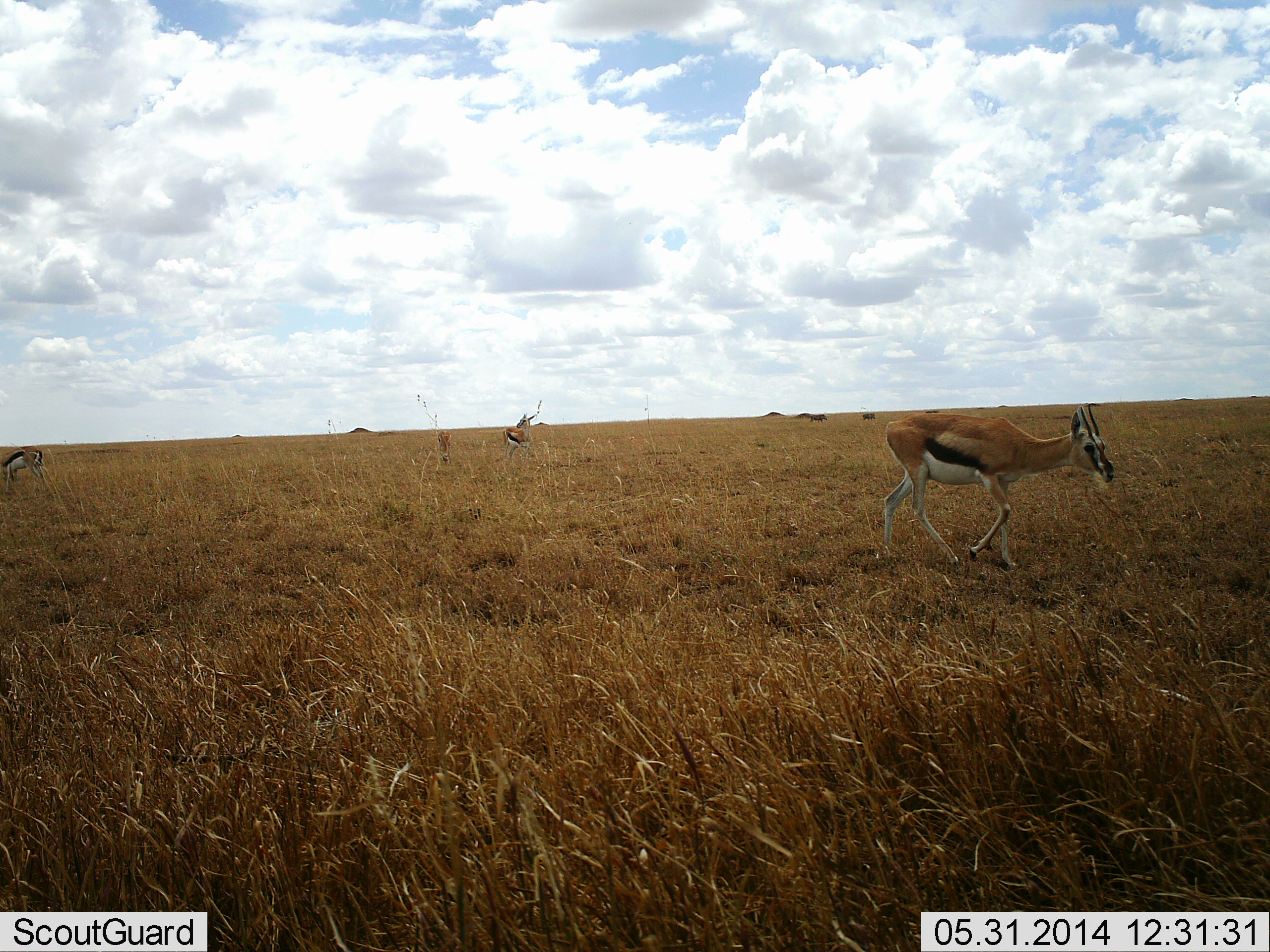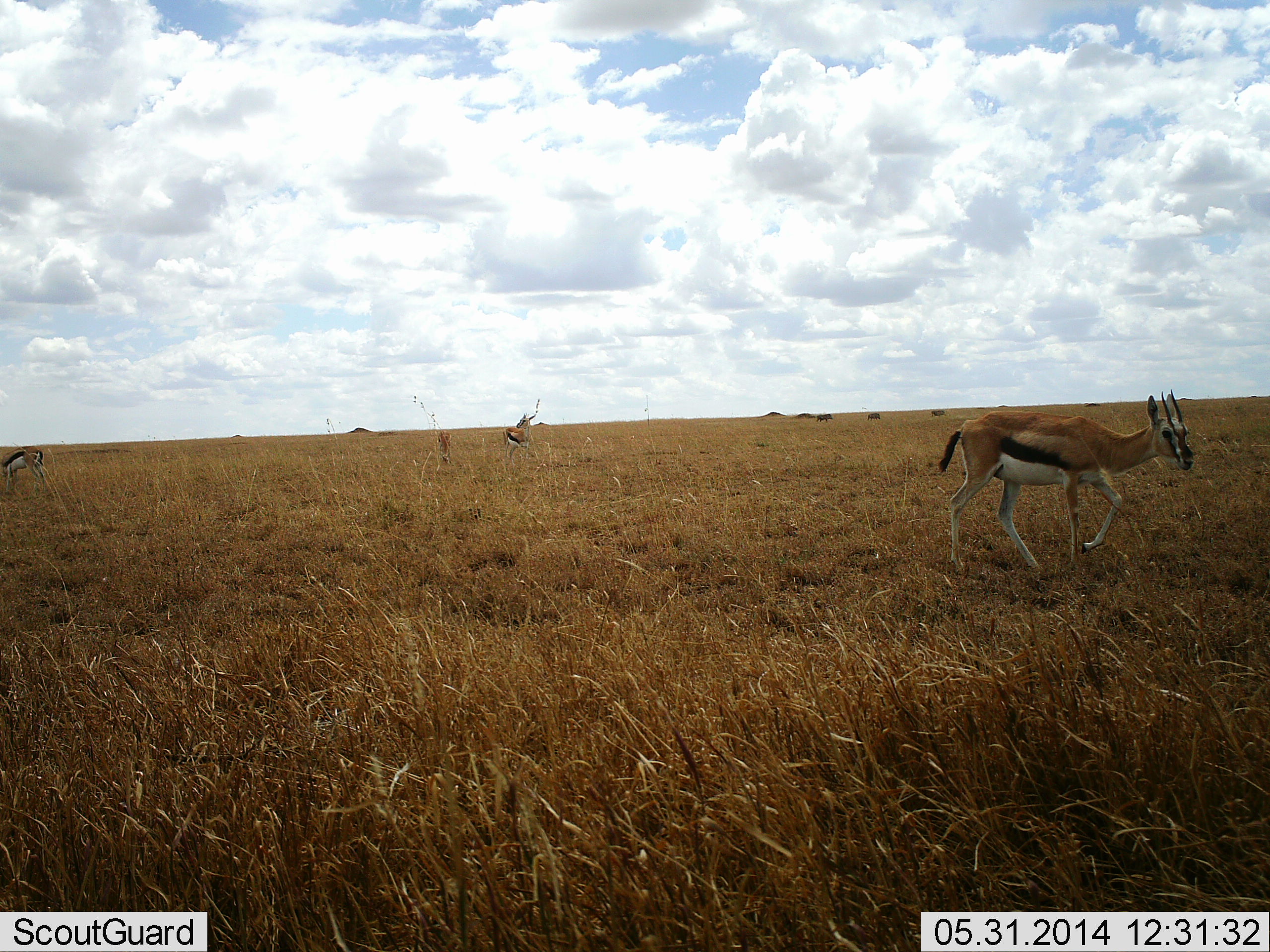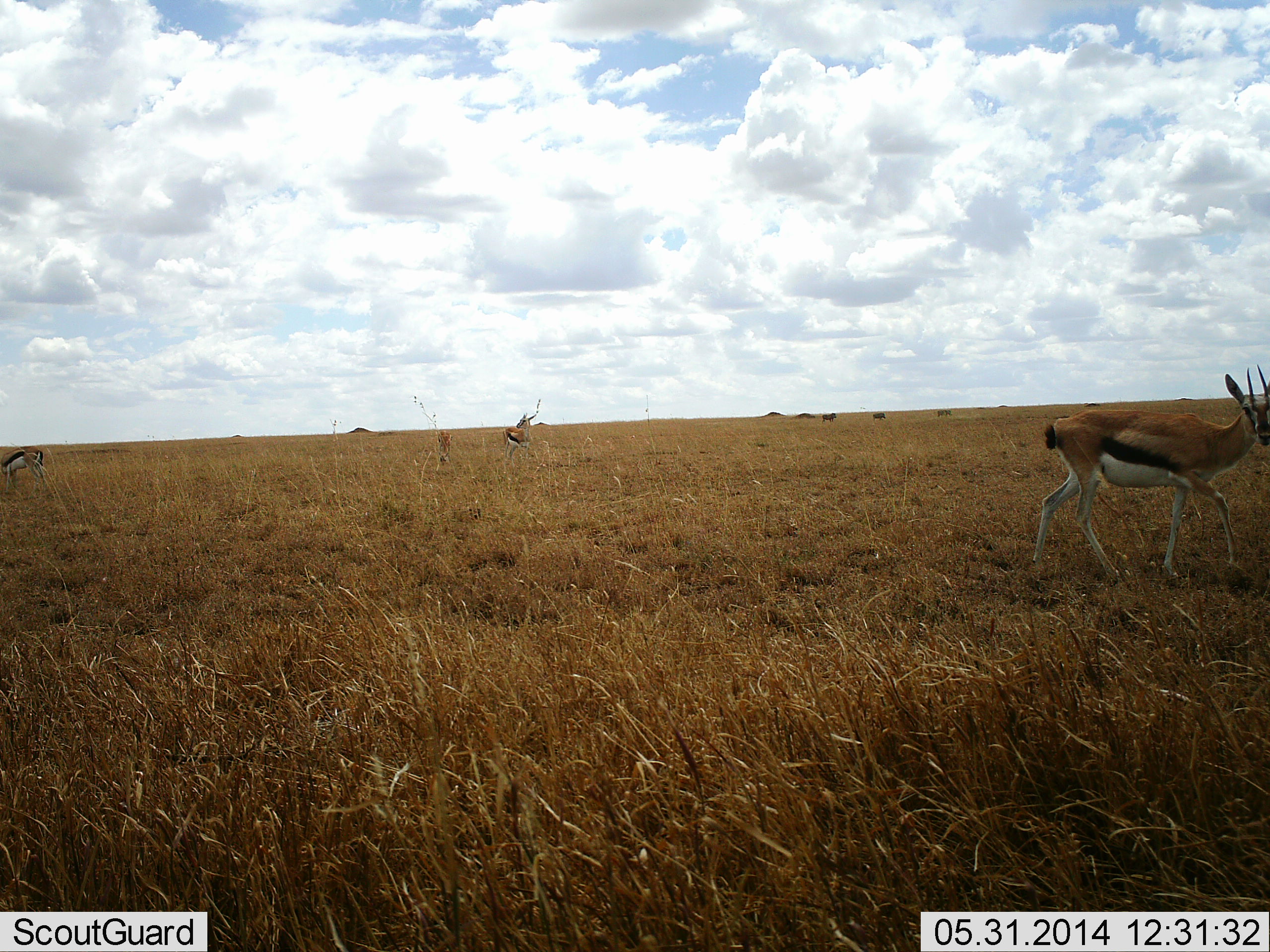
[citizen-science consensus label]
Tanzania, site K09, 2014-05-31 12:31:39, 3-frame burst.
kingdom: Animalia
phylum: Chordata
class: Mammalia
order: Artiodactyla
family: Bovidae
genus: Eudorcas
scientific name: Eudorcas thomsonii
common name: thomson's gazelle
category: gazellethomsons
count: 4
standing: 60%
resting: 0%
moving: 80%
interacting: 0%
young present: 0%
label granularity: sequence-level